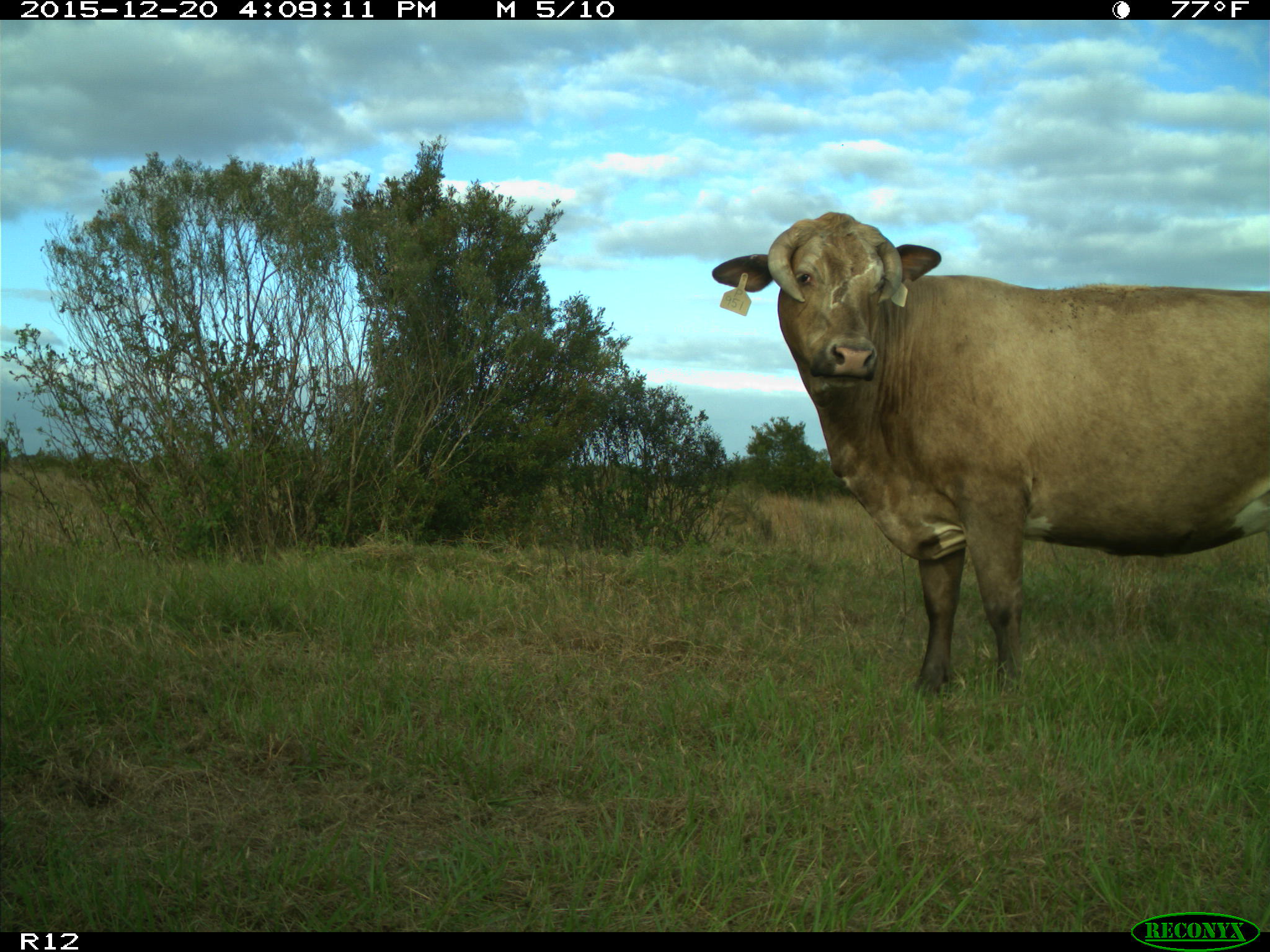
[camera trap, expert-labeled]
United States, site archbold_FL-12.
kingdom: Animalia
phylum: Chordata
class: Mammalia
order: Artiodactyla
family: Bovidae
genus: Bos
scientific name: Bos taurus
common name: domestic cow